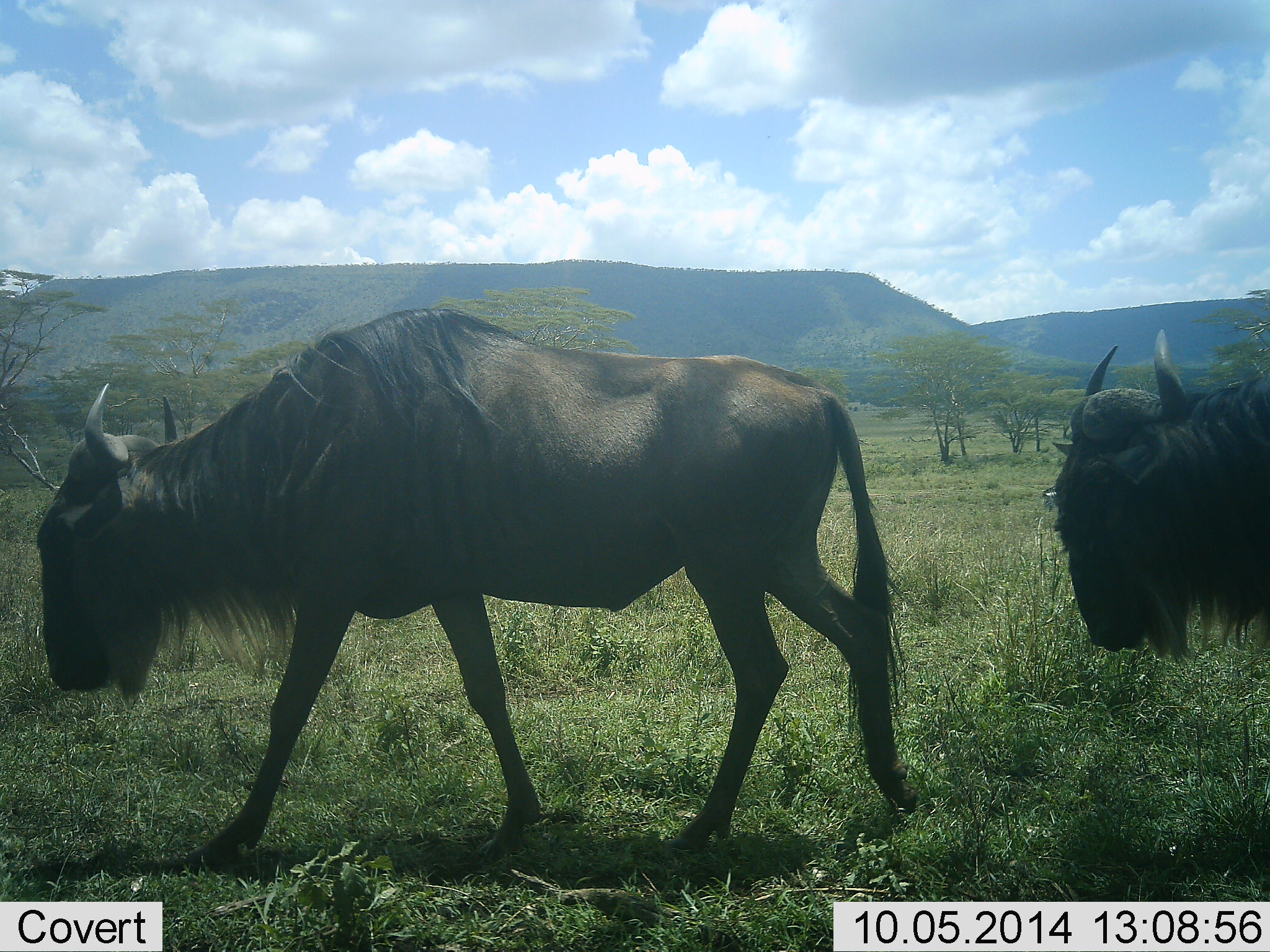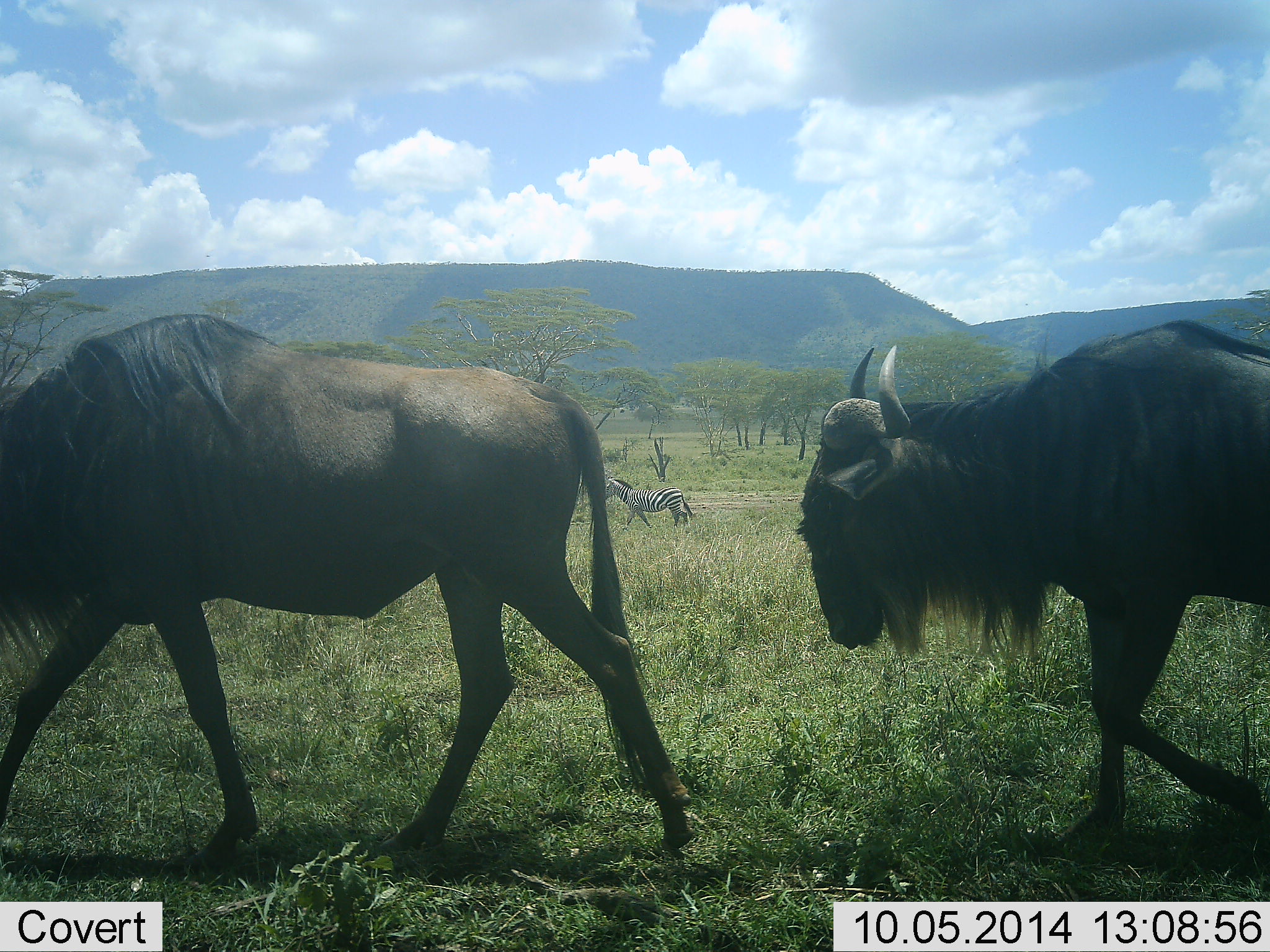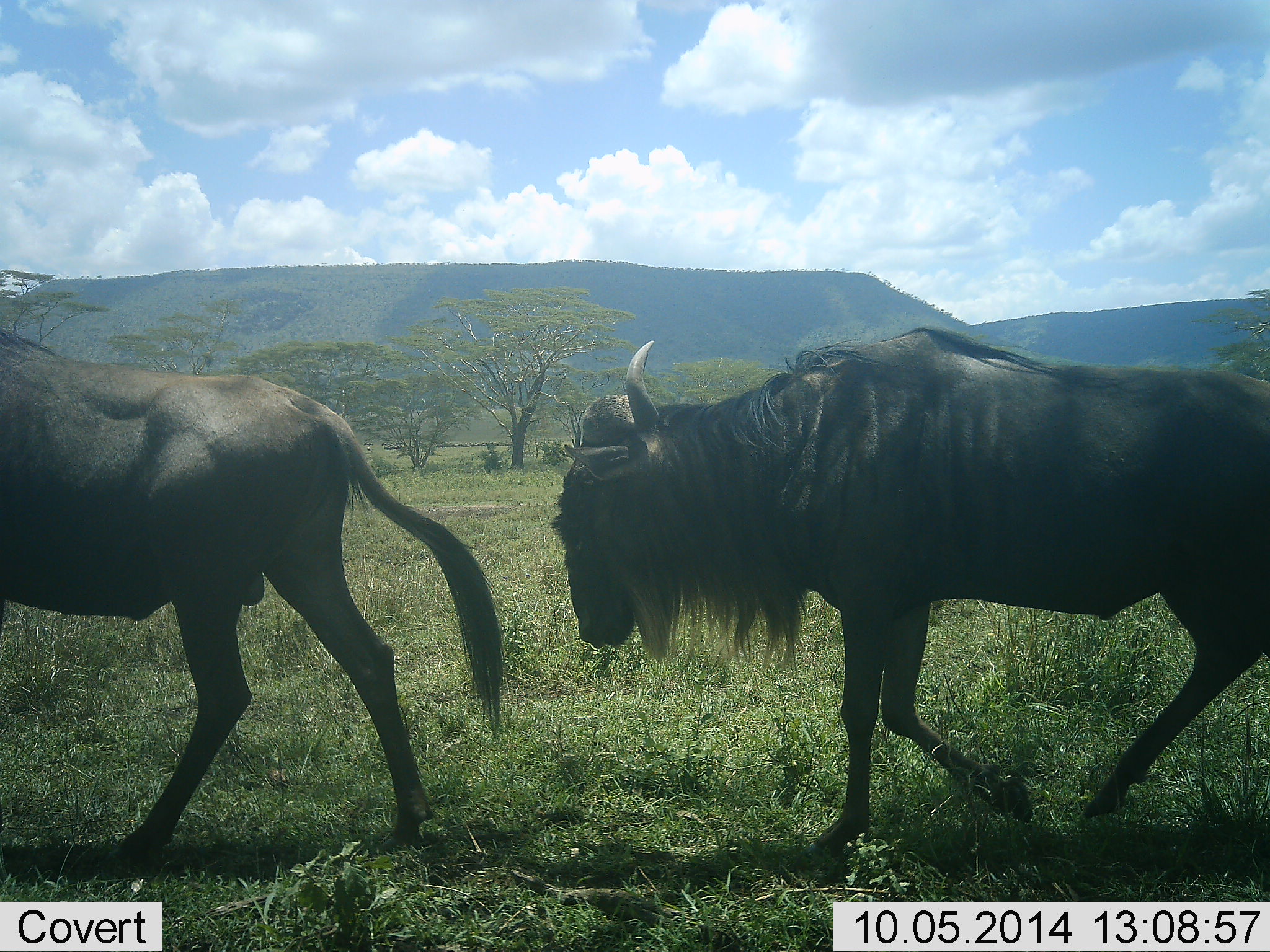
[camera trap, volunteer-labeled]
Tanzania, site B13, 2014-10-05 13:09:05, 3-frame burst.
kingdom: Animalia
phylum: Chordata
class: Mammalia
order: Artiodactyla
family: Bovidae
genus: Connochaetes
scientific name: Connochaetes taurinus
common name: blue wildebeest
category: wildebeest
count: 2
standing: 17%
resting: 0%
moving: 92%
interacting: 0%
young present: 0%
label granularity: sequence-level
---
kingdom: Animalia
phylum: Chordata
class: Mammalia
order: Perissodactyla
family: Equidae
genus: Equus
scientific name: Equus quagga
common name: plains zebra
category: zebra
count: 1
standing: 45%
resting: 0%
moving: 64%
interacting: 0%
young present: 0%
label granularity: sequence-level